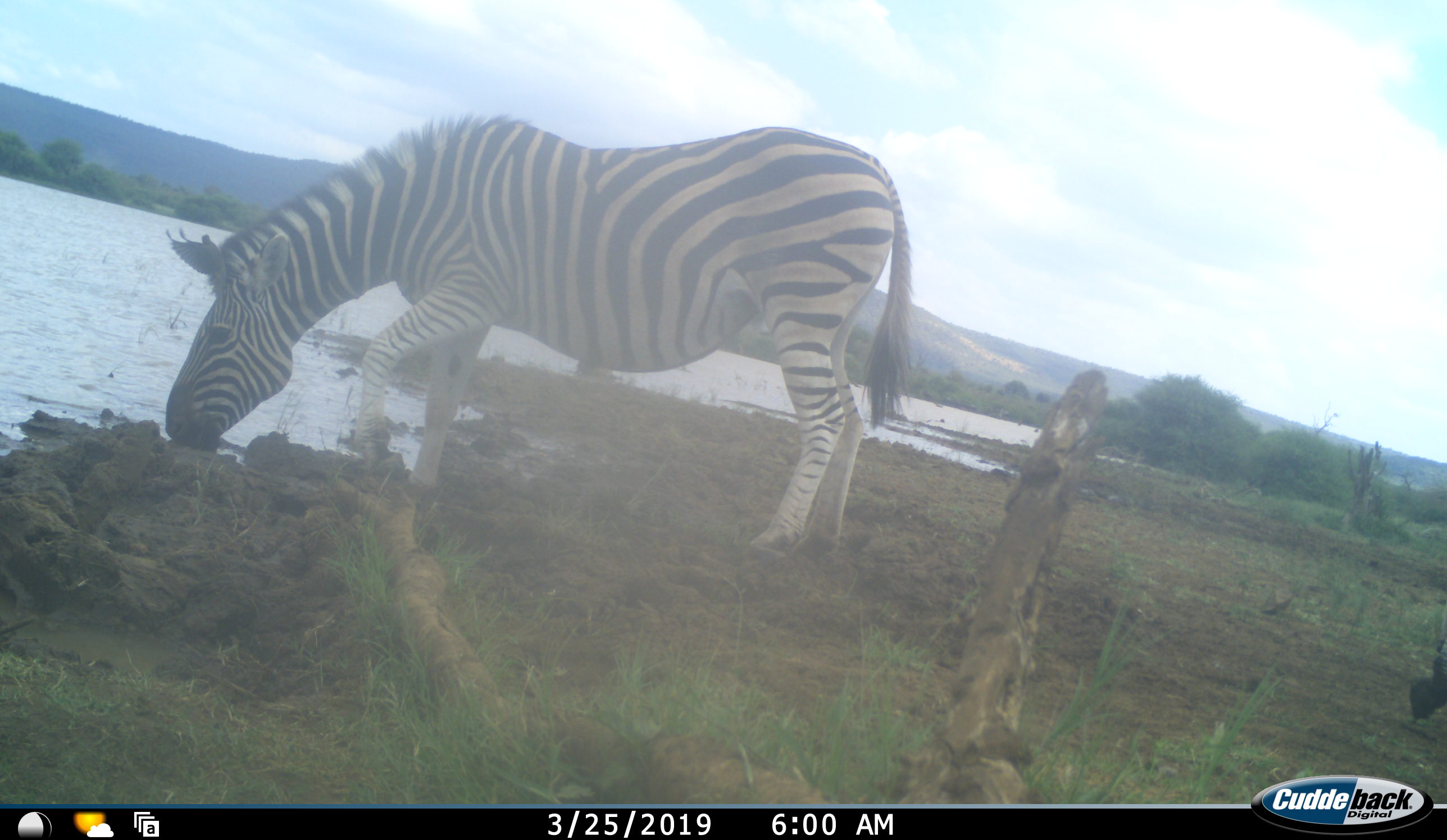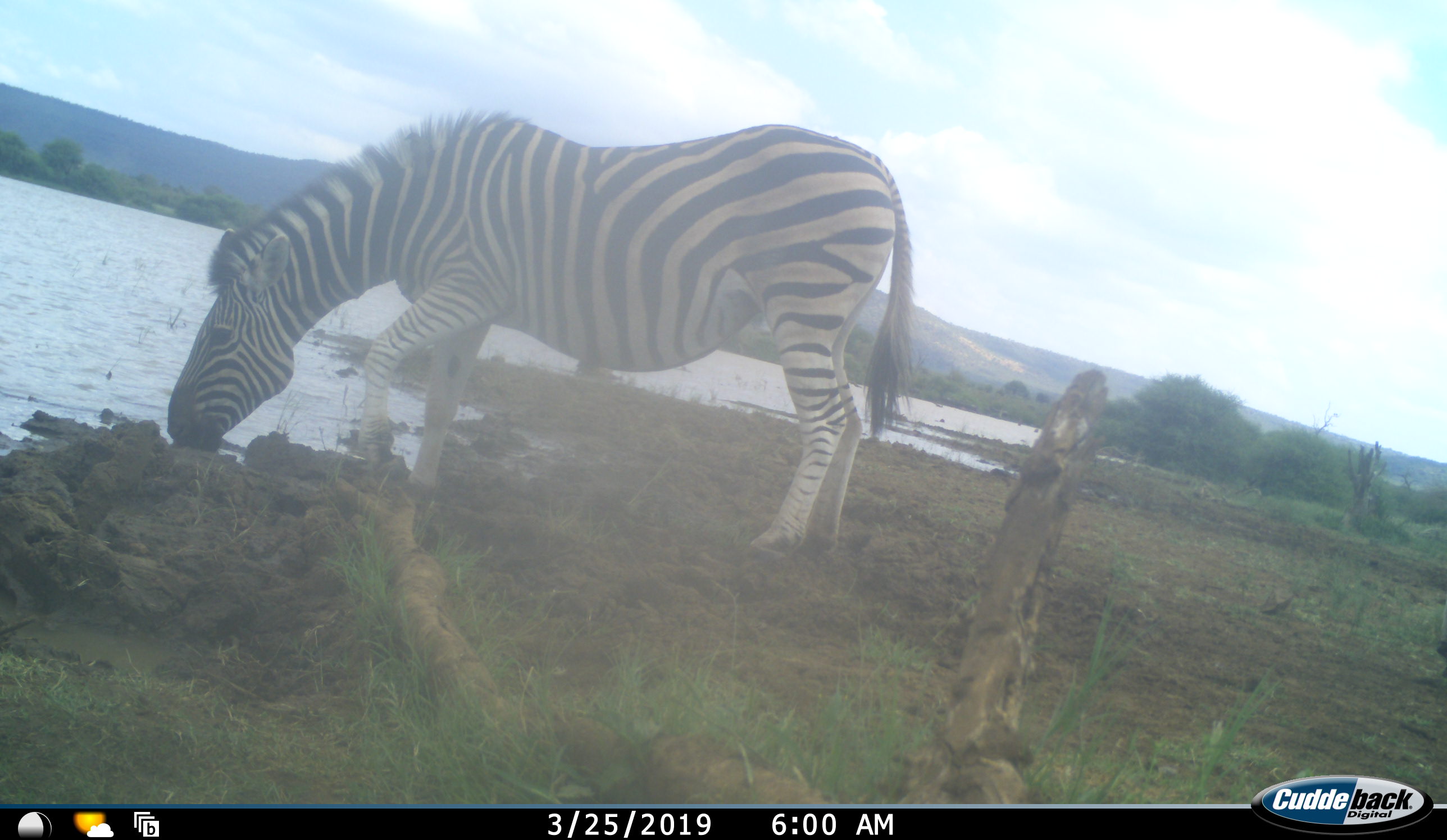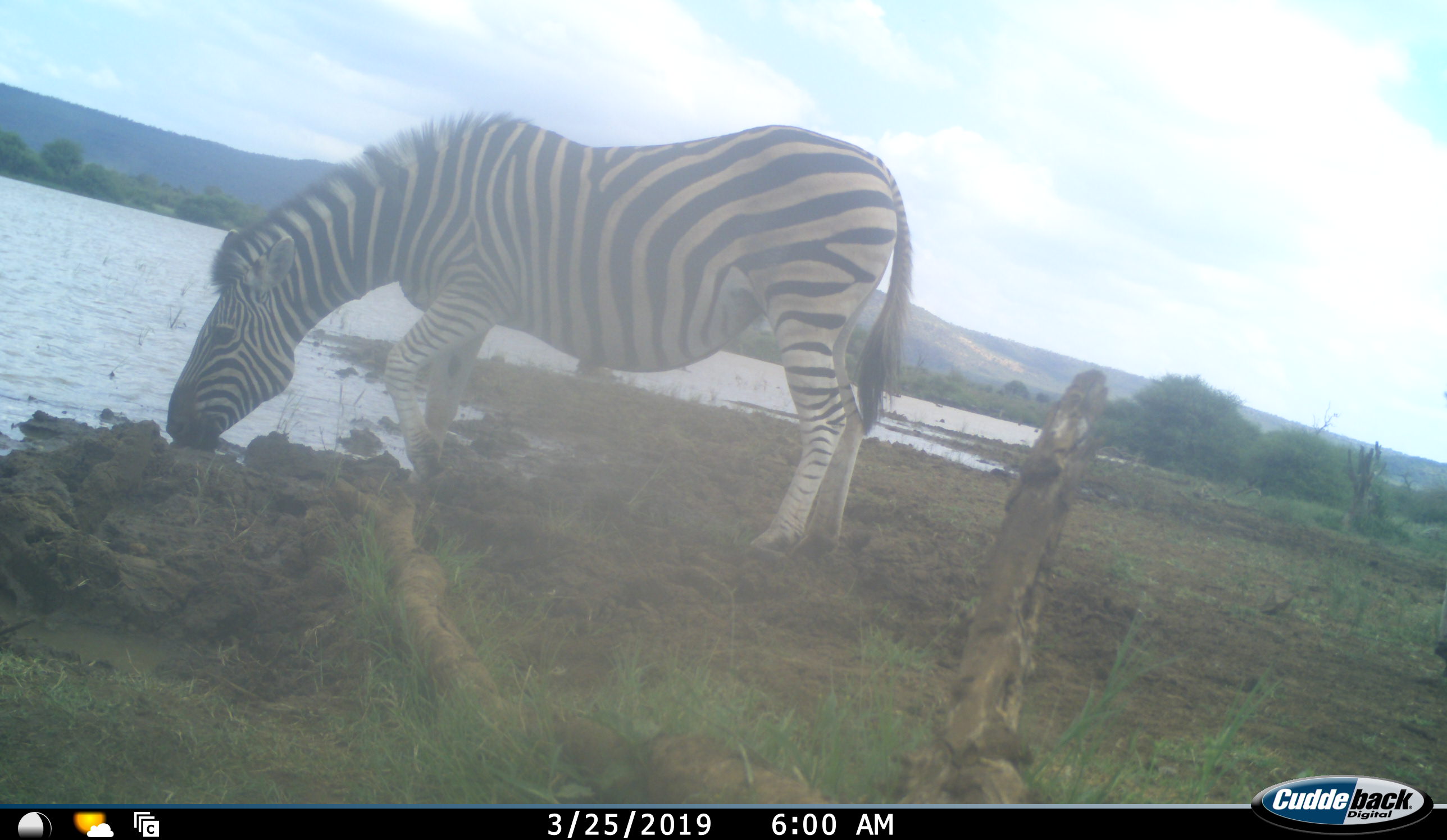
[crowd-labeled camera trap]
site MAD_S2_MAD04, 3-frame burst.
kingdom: Animalia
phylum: Chordata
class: Mammalia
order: Perissodactyla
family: Equidae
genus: Equus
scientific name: Equus quagga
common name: plains zebra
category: zebraplains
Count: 1.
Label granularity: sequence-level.